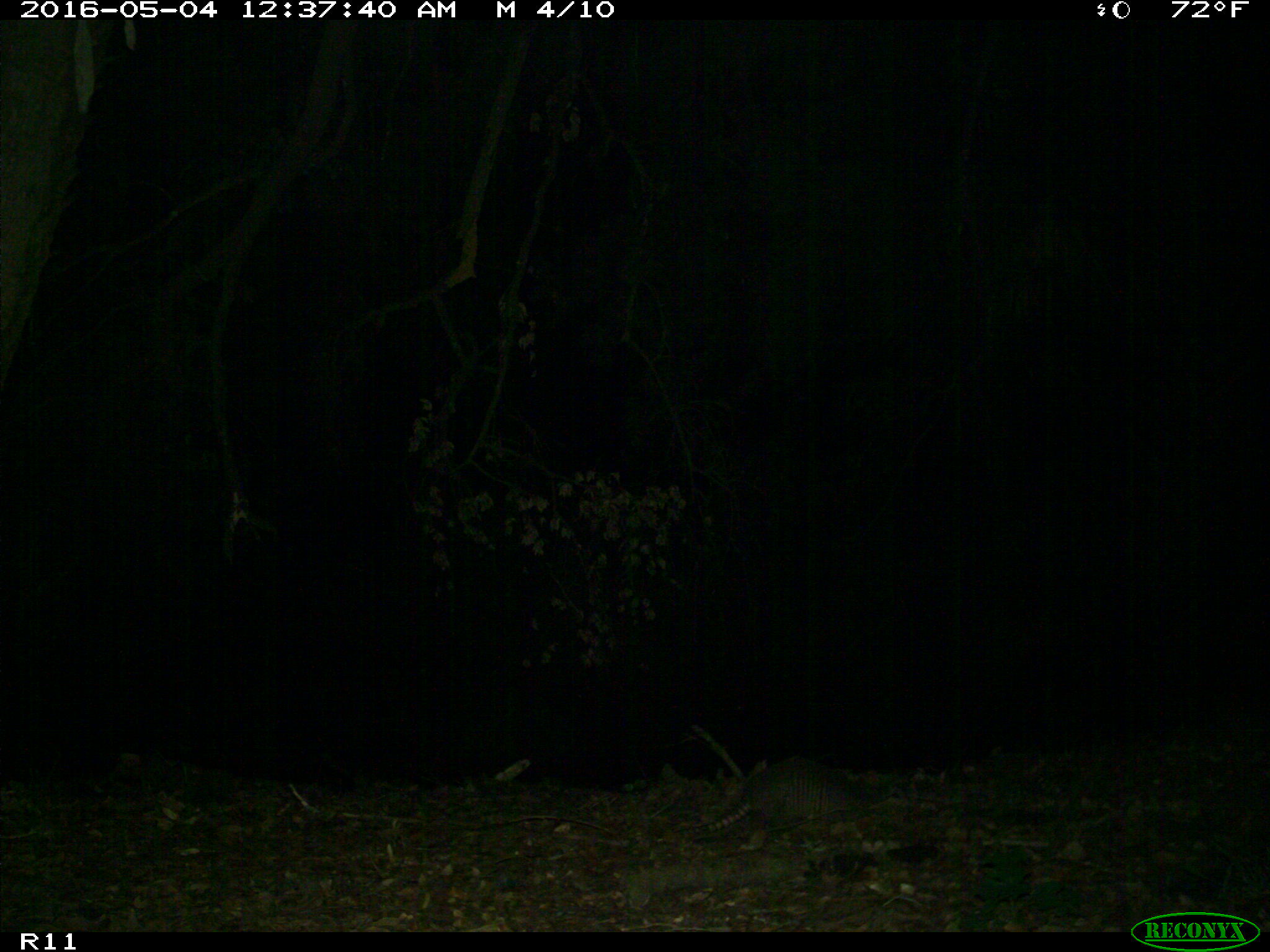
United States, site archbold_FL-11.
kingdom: Animalia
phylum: Chordata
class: Mammalia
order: Cingulata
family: Dasypodidae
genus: Dasypus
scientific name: Dasypus novemcinctus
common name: nine-banded armadillo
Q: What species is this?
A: Dasypus novemcinctus (nine-banded armadillo).